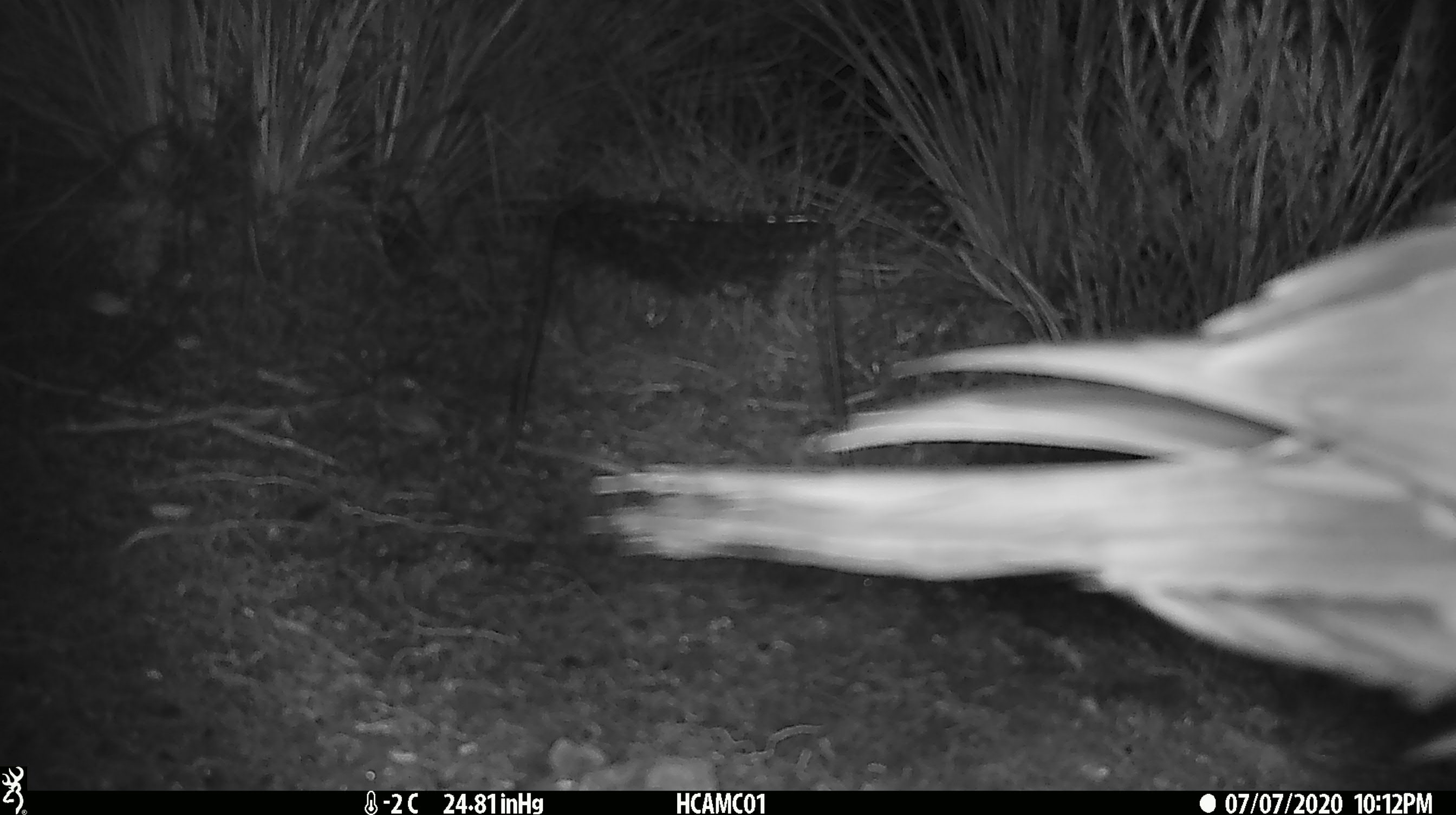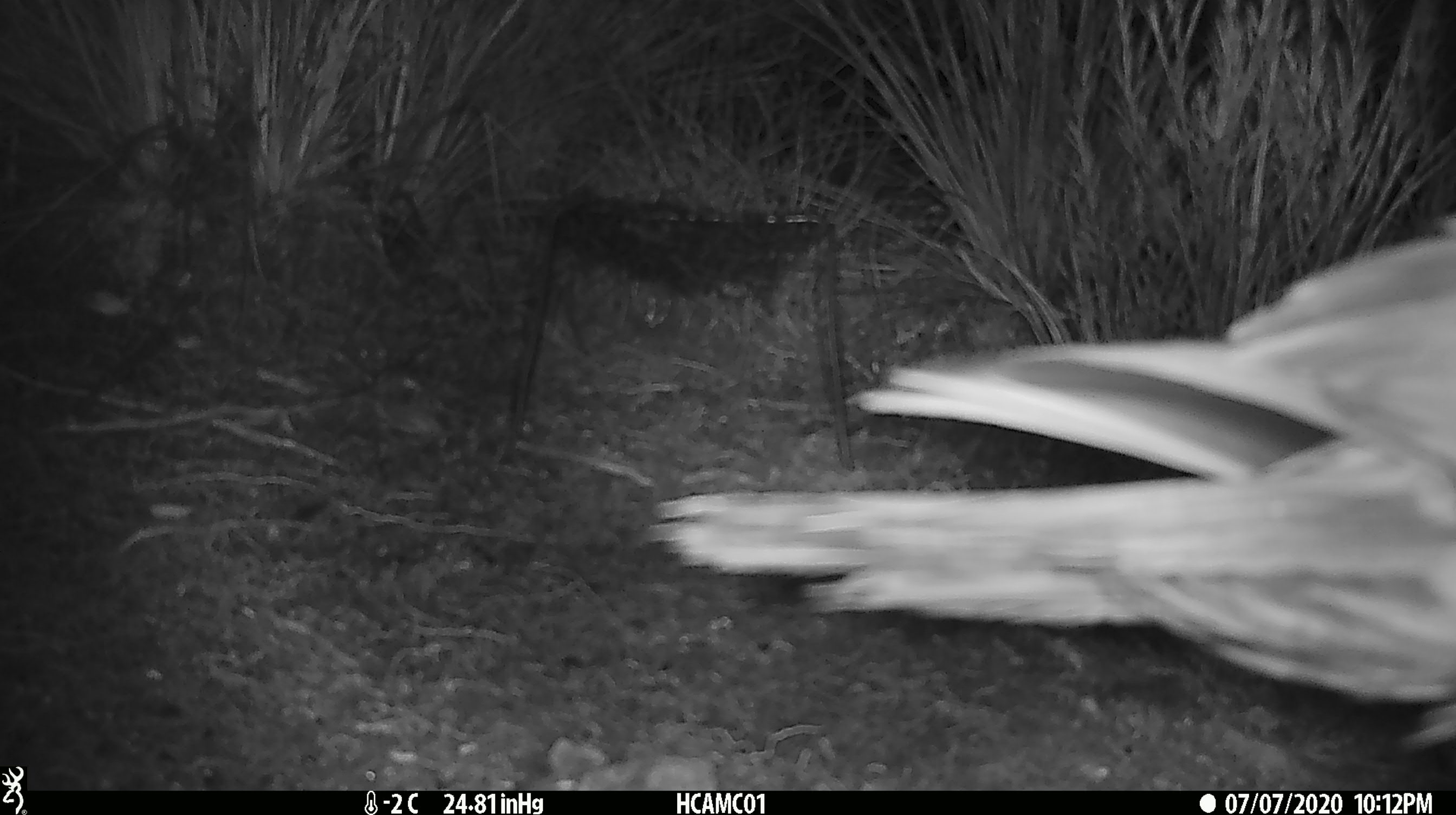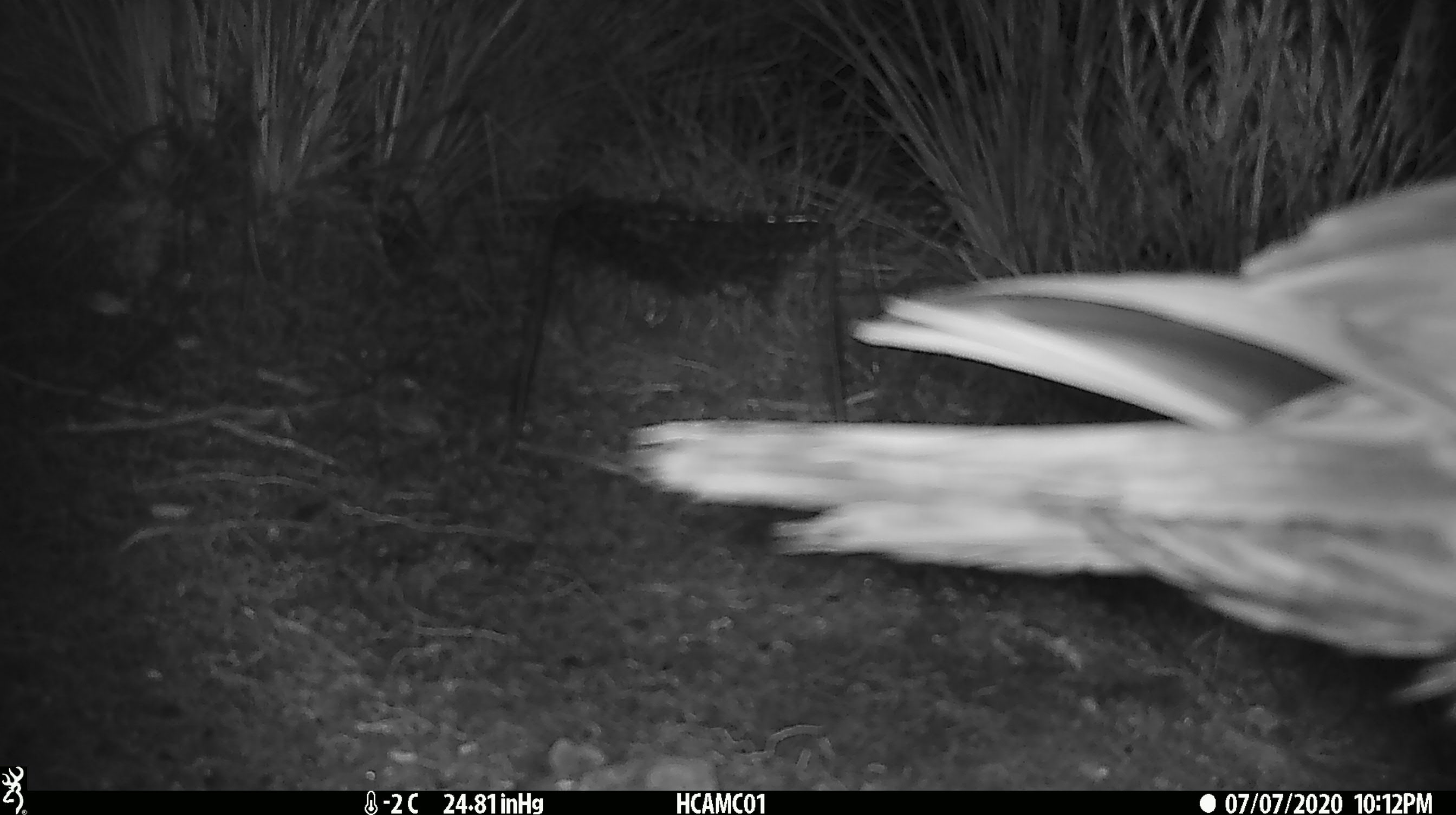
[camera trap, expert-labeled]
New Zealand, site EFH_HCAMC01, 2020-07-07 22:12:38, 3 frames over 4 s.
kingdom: Animalia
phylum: Chordata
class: Aves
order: Psittaciformes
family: Strigopidae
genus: Nestor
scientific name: Nestor notabilis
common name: kea